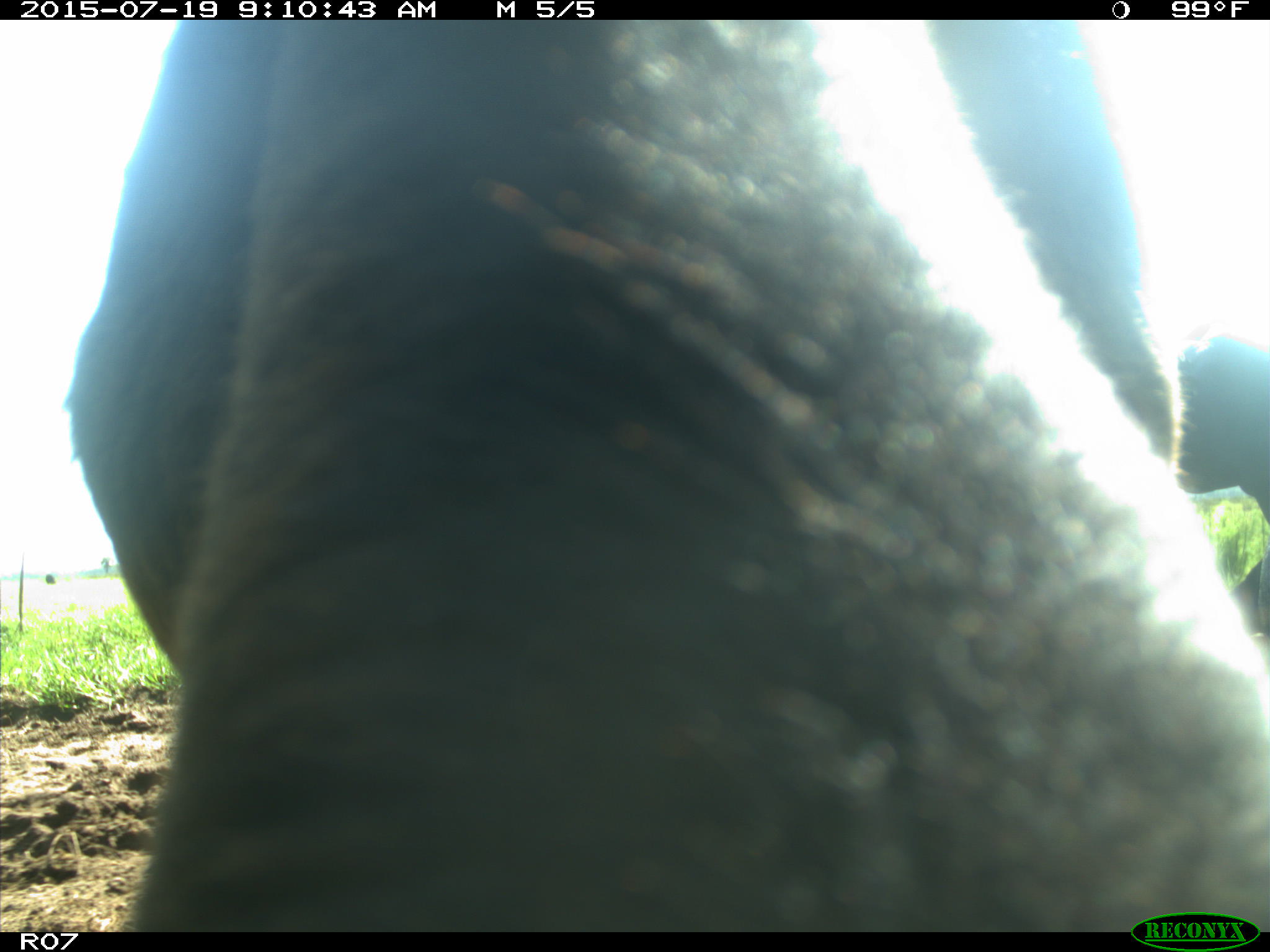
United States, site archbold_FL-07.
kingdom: Animalia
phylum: Chordata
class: Mammalia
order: Artiodactyla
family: Bovidae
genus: Bos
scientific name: Bos taurus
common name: domestic cow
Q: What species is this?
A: Bos taurus (domestic cow).